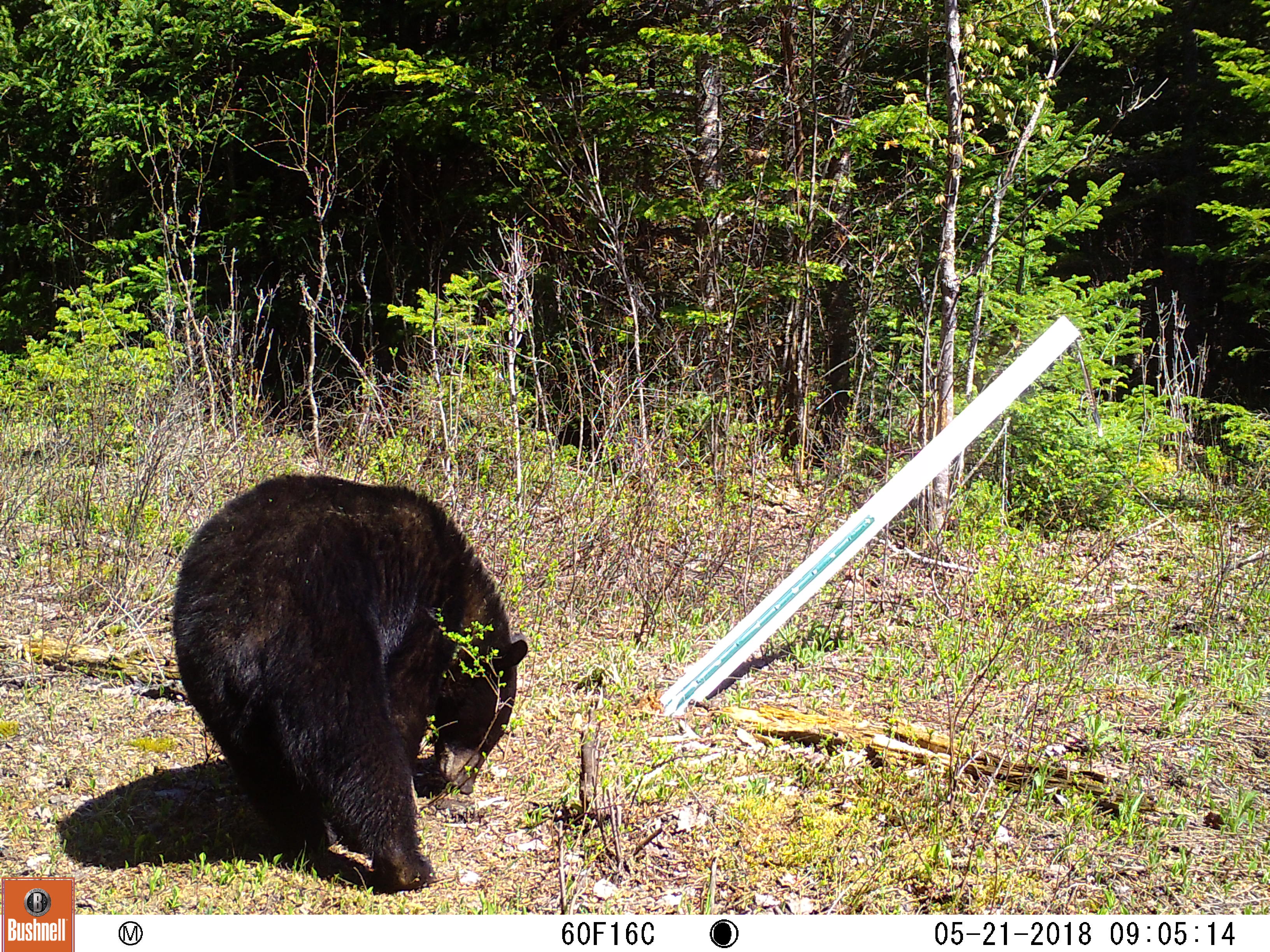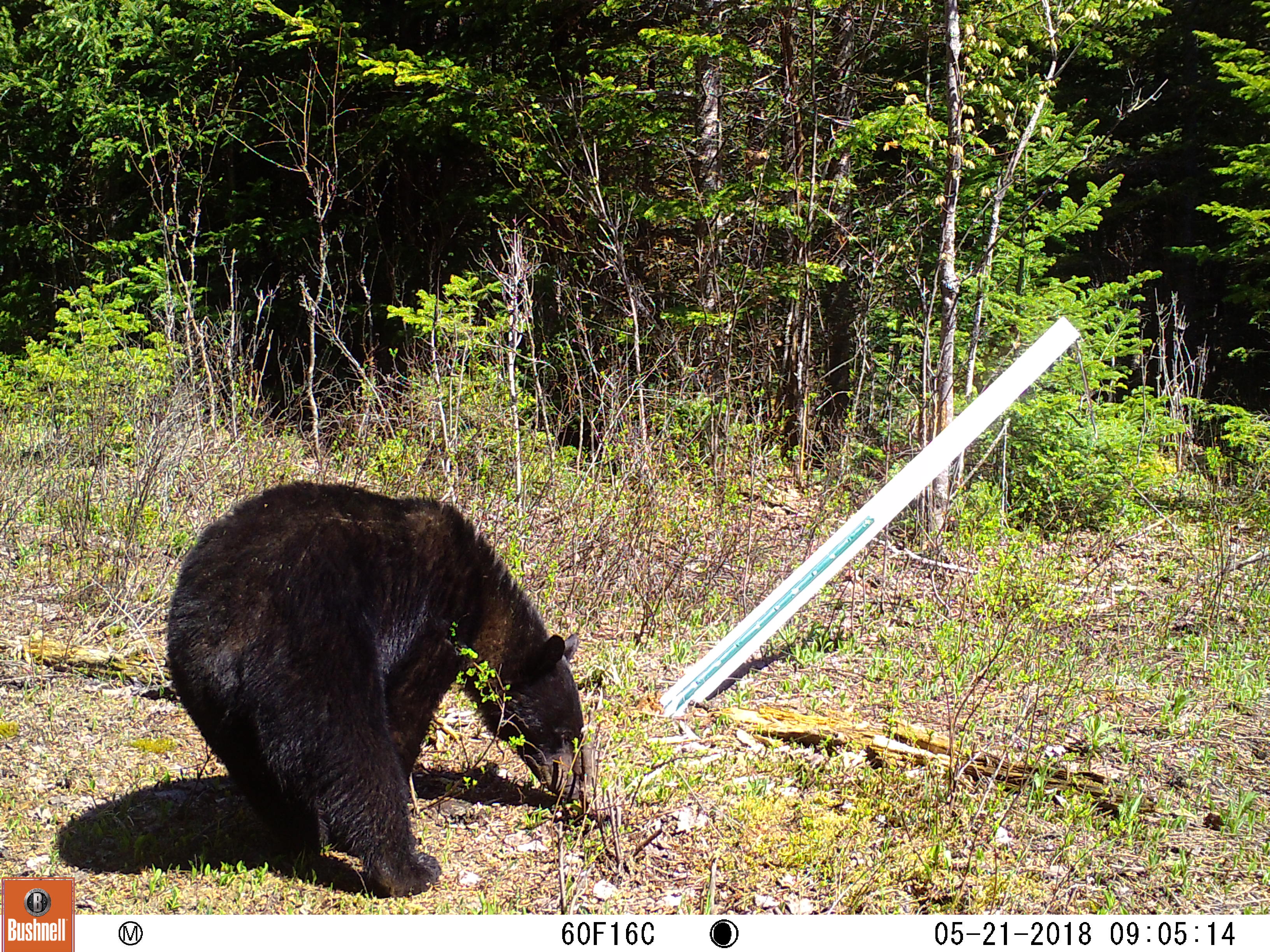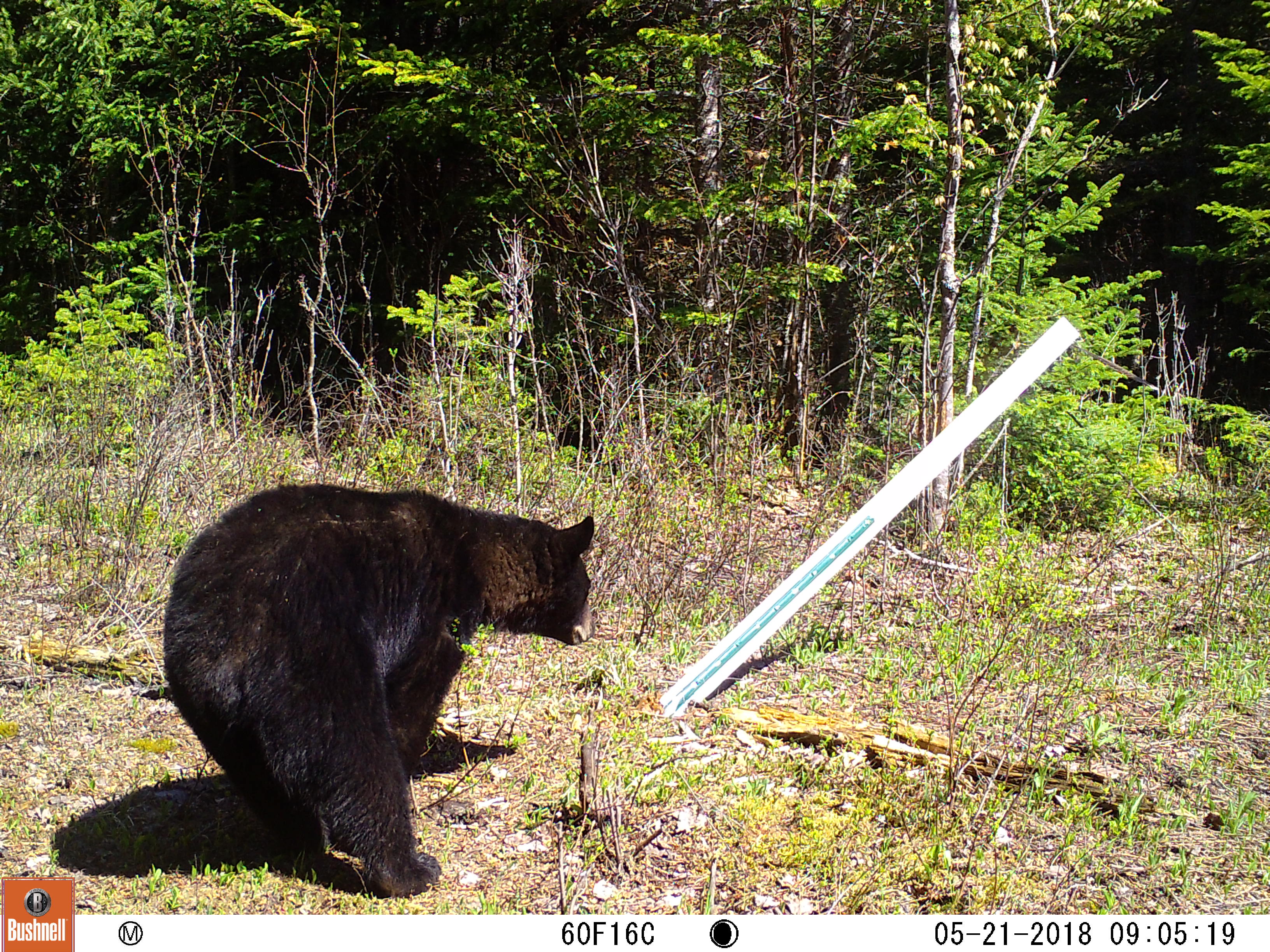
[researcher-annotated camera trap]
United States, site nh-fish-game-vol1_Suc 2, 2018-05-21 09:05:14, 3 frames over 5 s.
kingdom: Animalia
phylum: Chordata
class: Mammalia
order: Carnivora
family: Ursidae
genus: Ursus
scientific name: Ursus americanus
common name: black bear